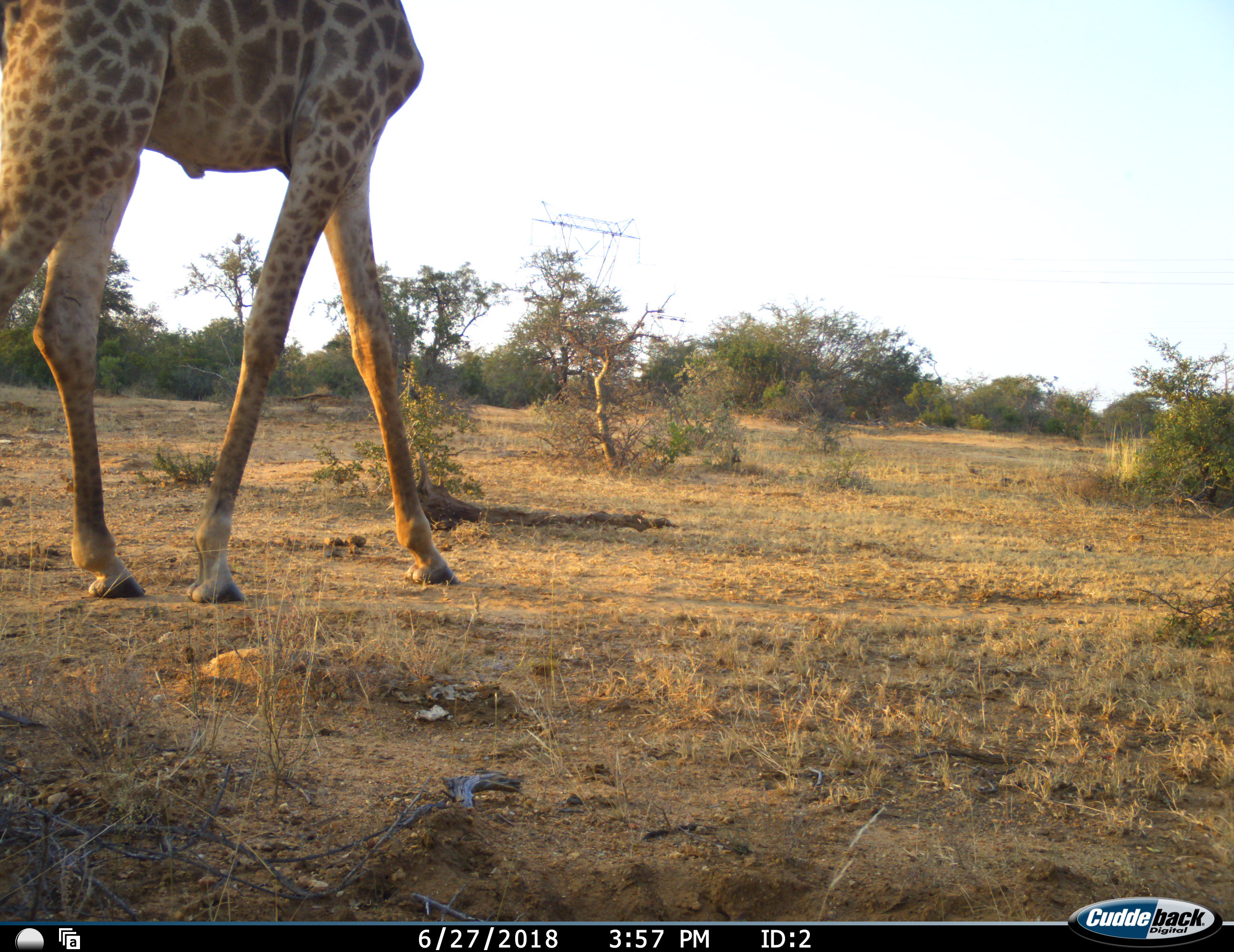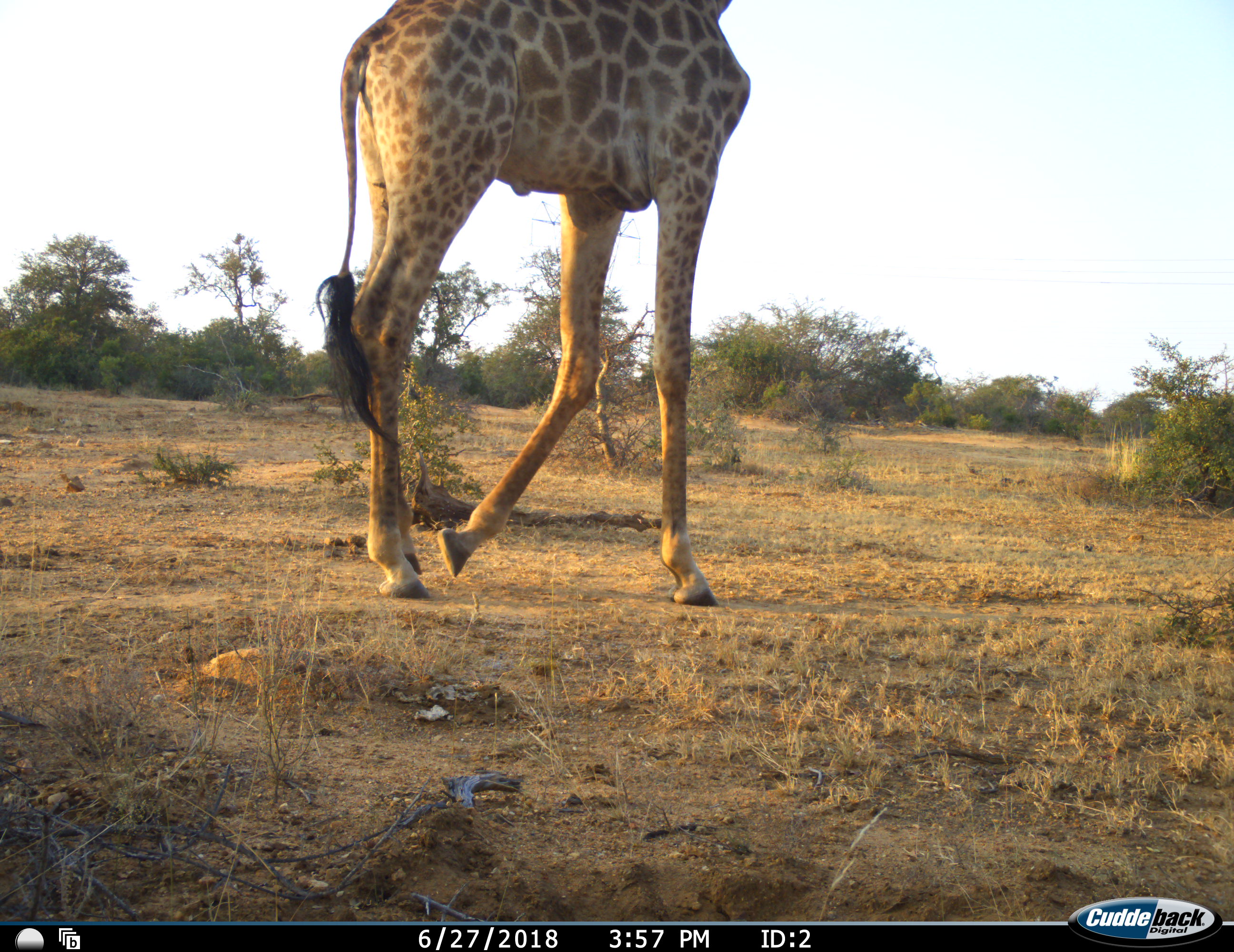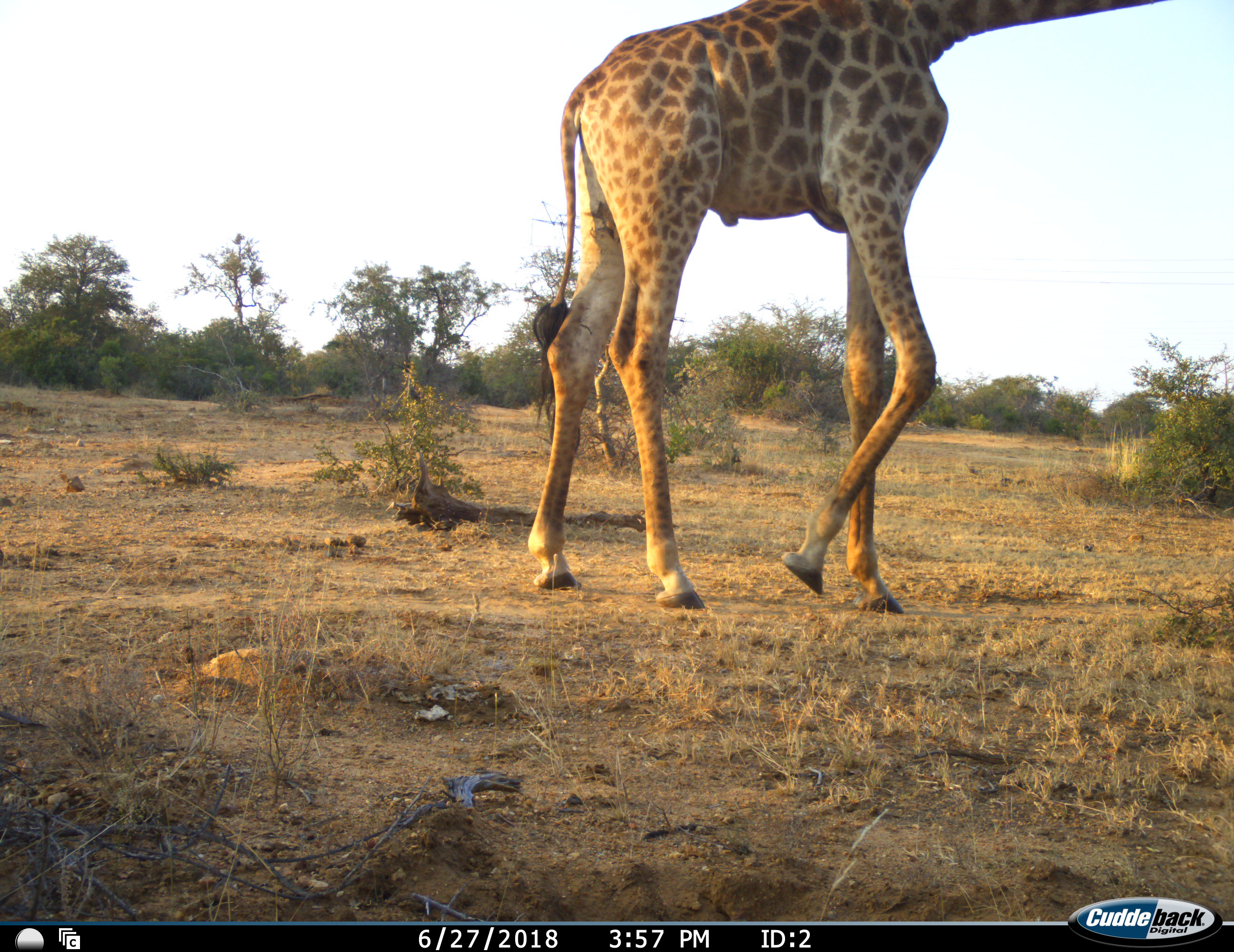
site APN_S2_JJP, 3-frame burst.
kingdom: Animalia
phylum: Chordata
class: Mammalia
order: Artiodactyla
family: Giraffidae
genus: Giraffa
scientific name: Giraffa camelopardalis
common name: giraffe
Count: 1.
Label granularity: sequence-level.